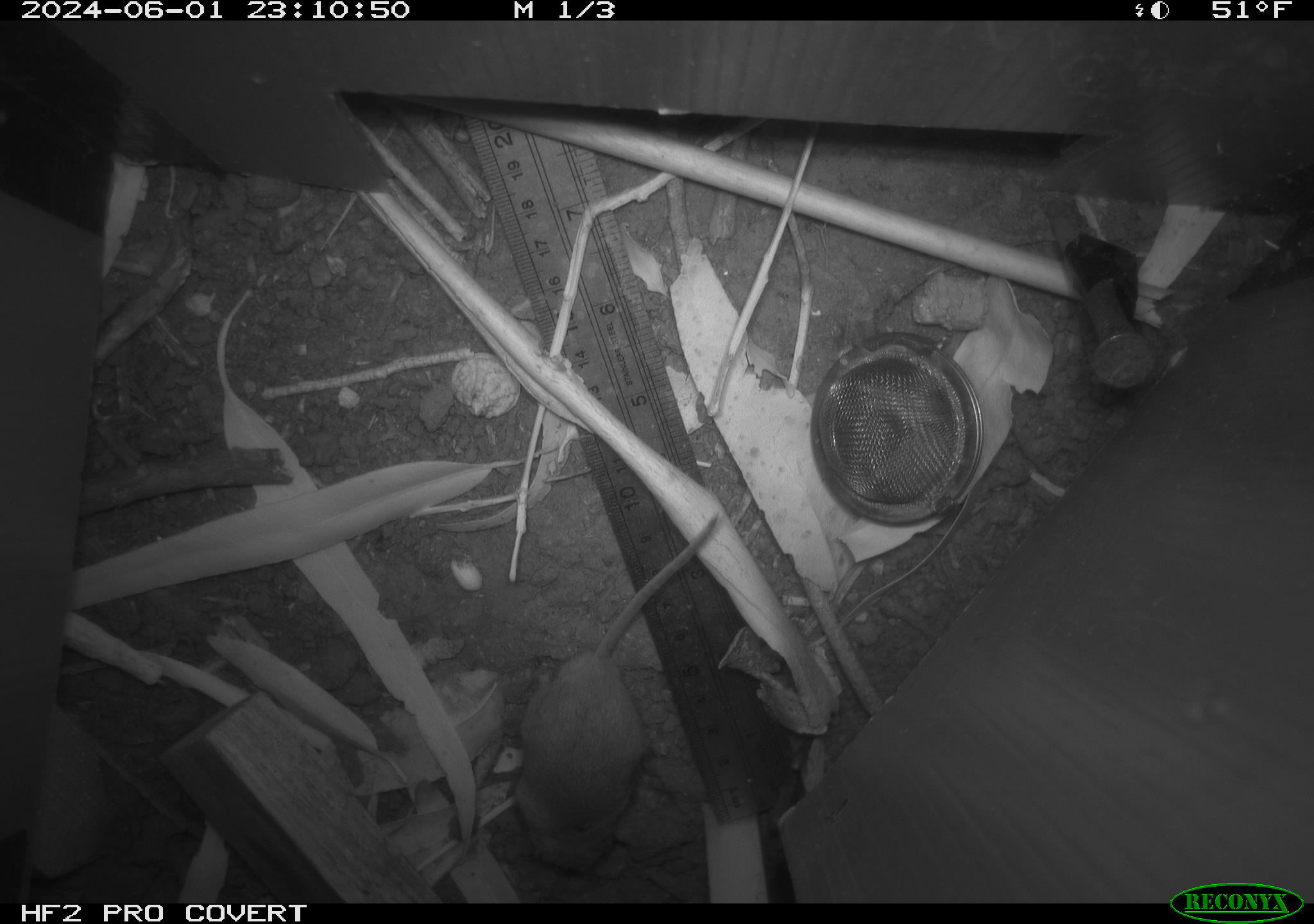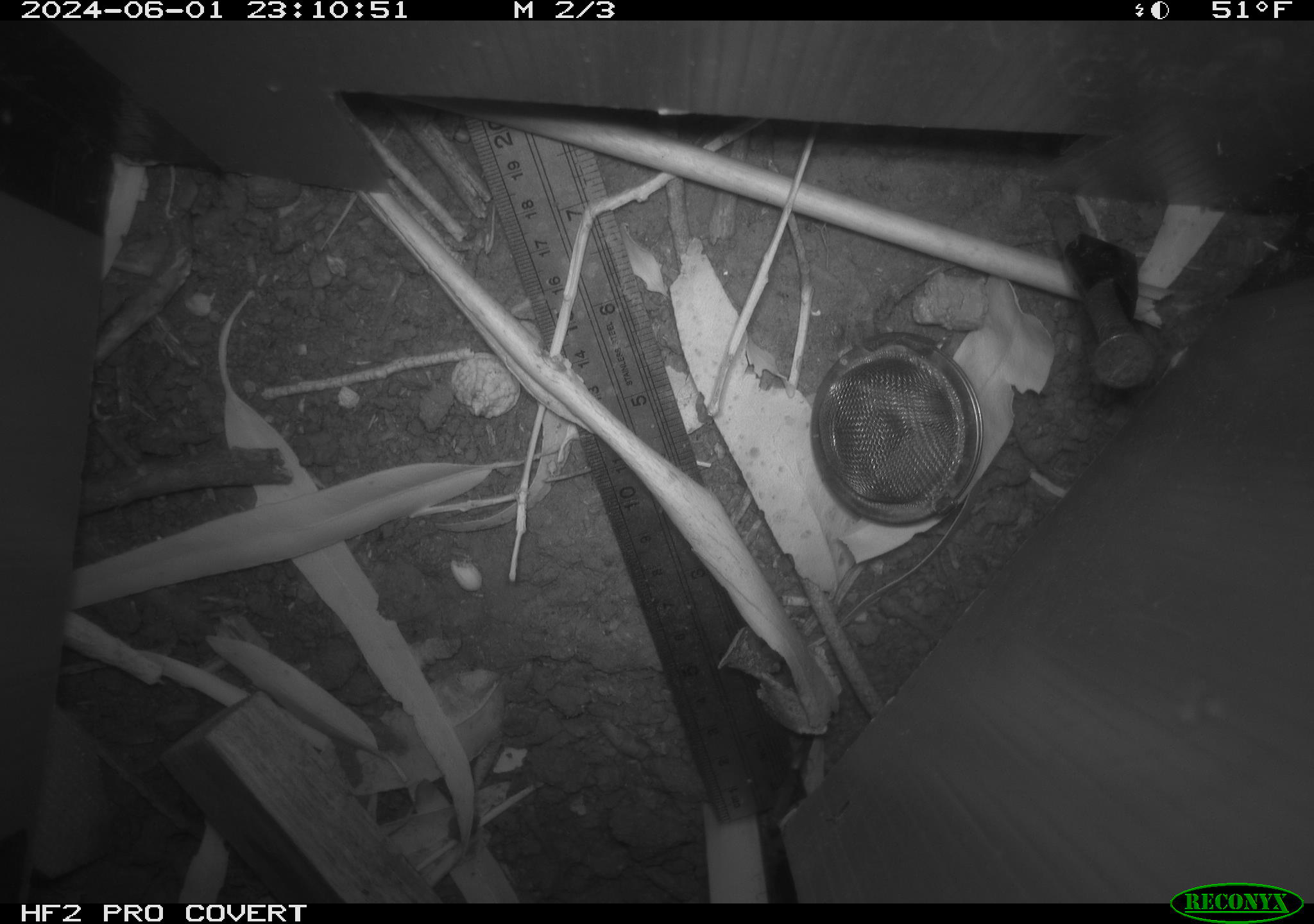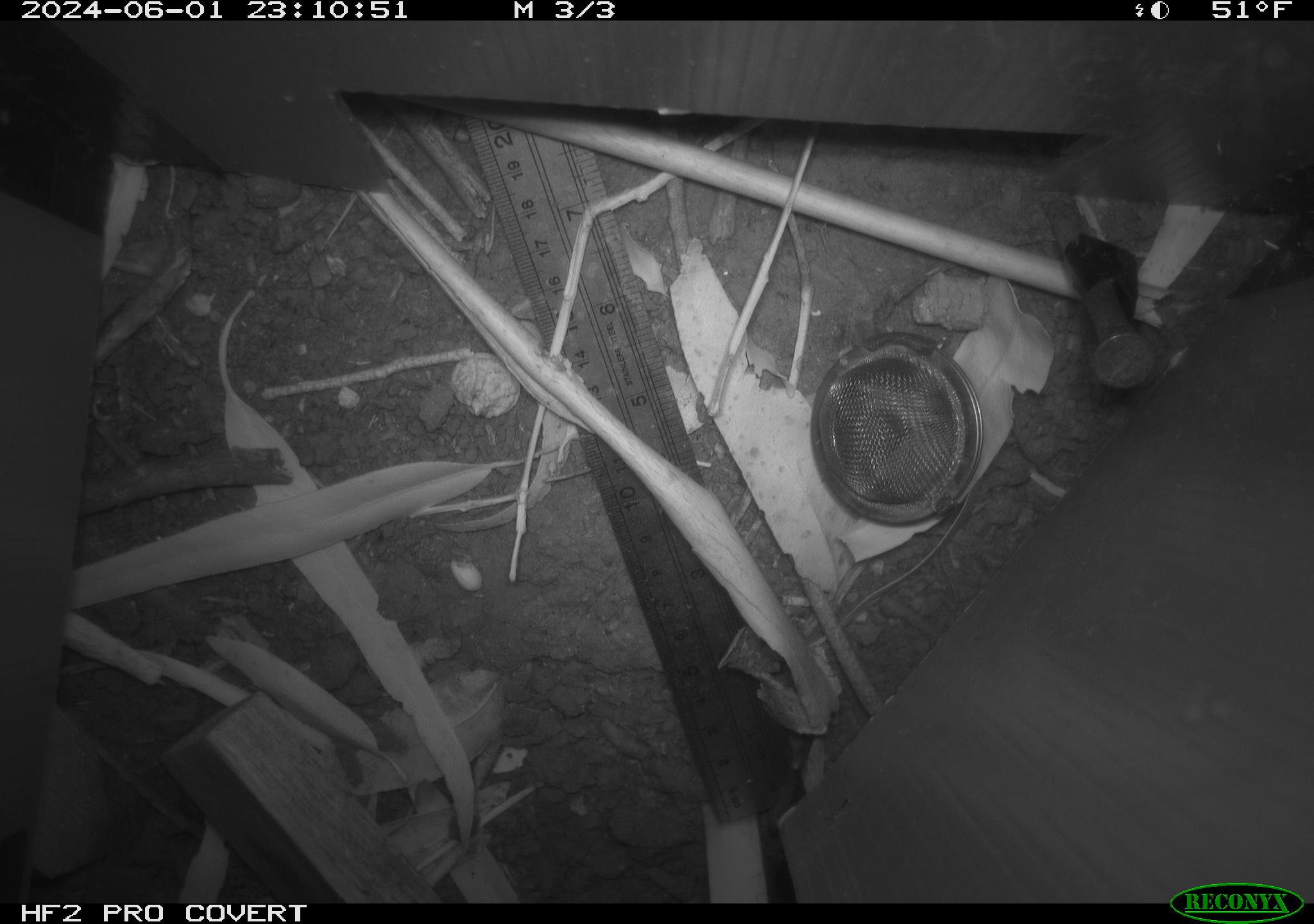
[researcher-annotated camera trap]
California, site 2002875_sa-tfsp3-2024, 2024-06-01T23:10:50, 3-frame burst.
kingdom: Animalia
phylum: Chordata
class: Mammalia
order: Rodentia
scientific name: Rodentia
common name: mouse species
Mouse species (Rodentia).